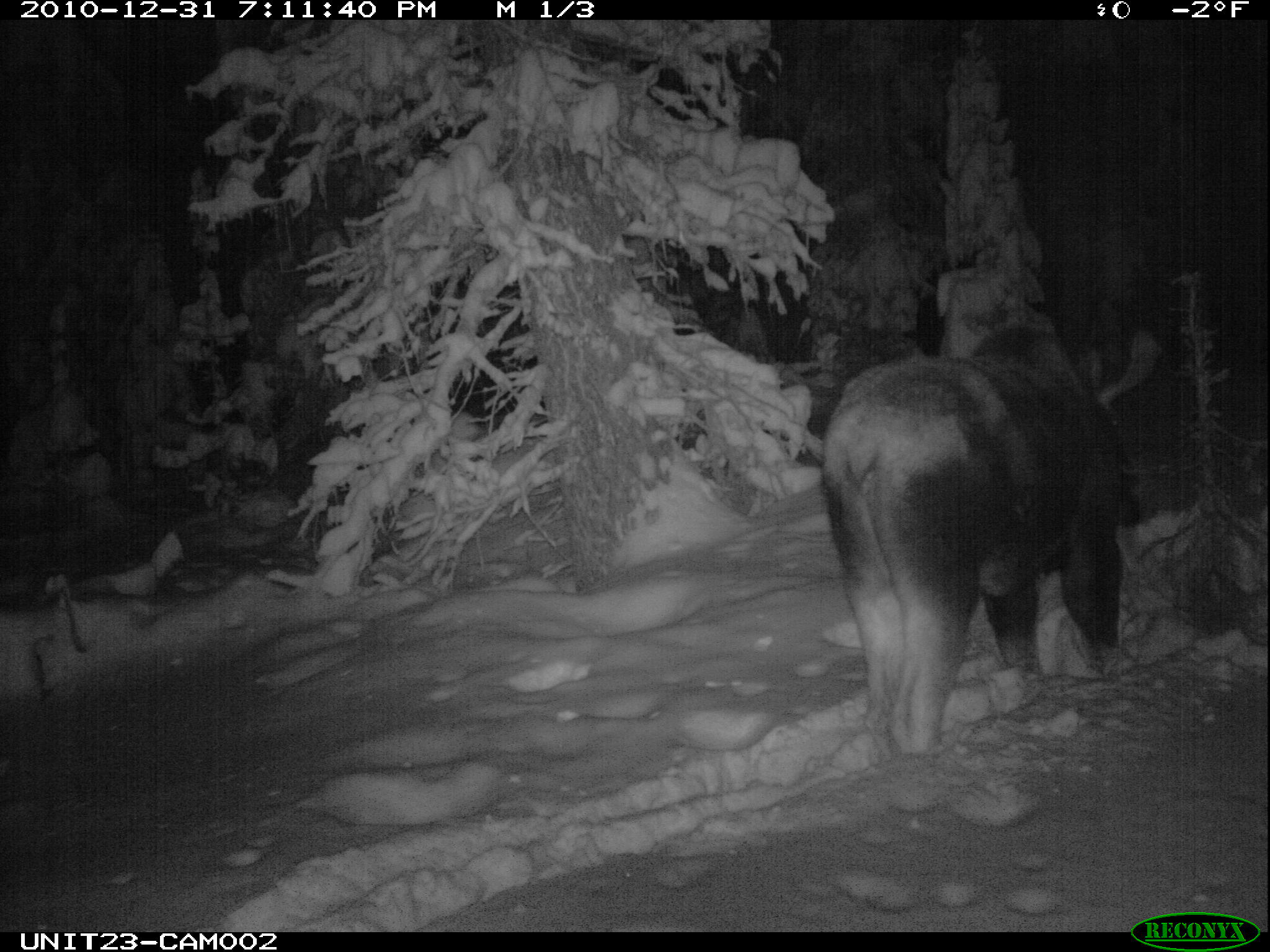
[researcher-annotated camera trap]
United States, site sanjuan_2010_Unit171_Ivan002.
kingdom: Animalia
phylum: Chordata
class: Mammalia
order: Artiodactyla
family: Cervidae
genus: Alces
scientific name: Alces alces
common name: moose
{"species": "Alces alces (moose)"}